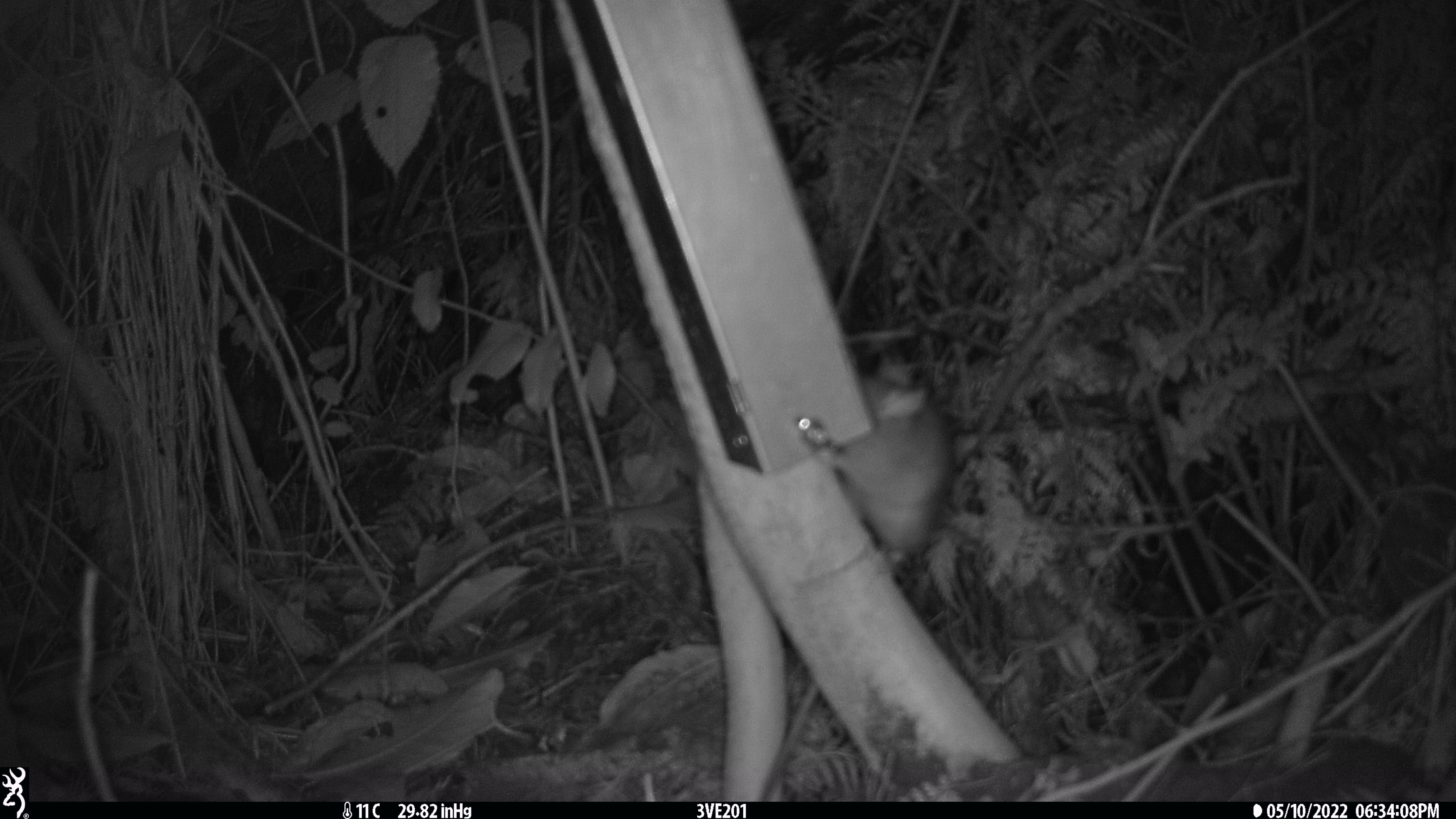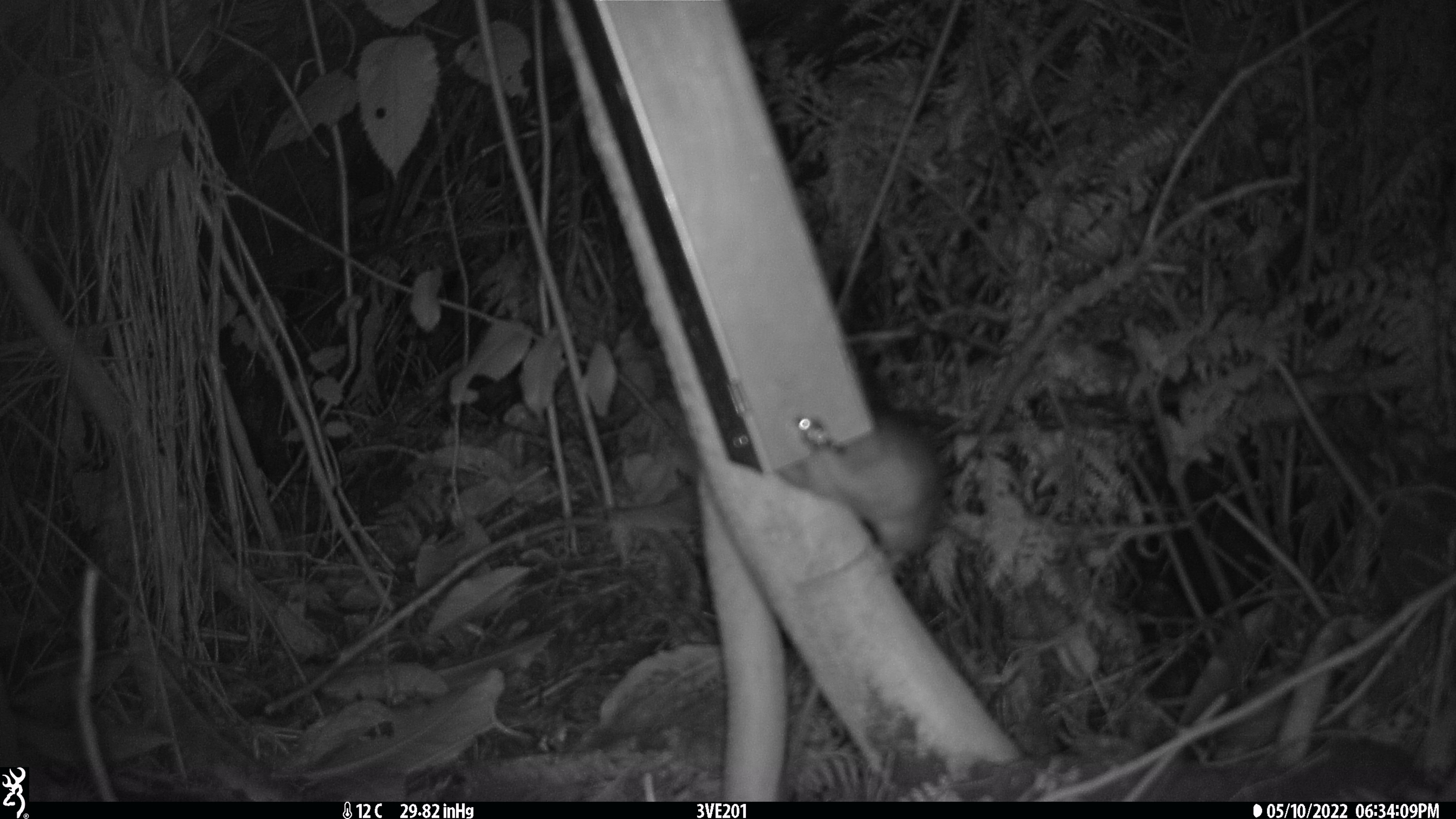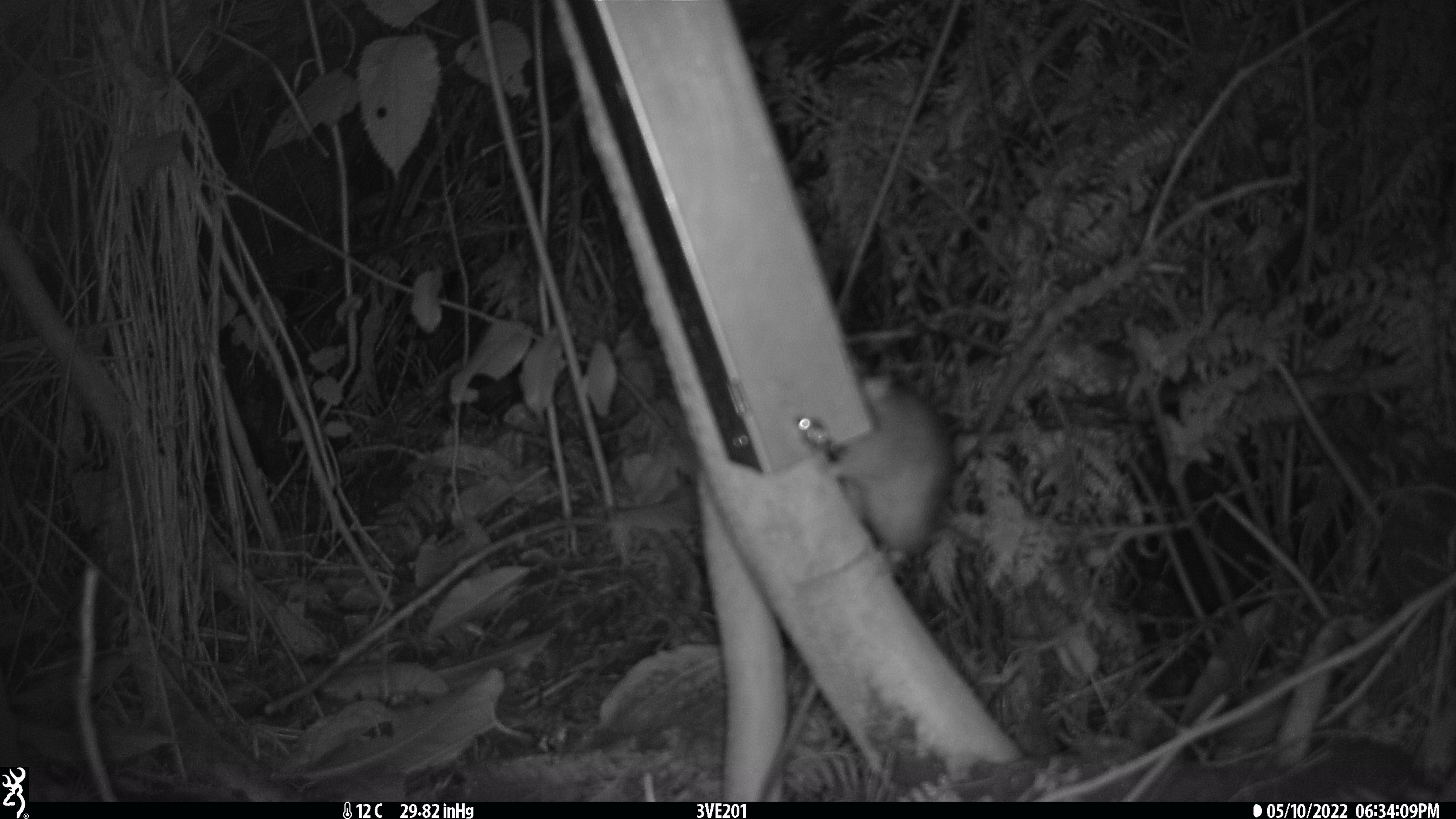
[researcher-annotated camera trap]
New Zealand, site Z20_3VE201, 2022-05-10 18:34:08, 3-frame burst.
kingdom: Animalia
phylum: Chordata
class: Mammalia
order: Rodentia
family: Muridae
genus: Rattus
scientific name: Rattus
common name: rat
Rat (Rattus).